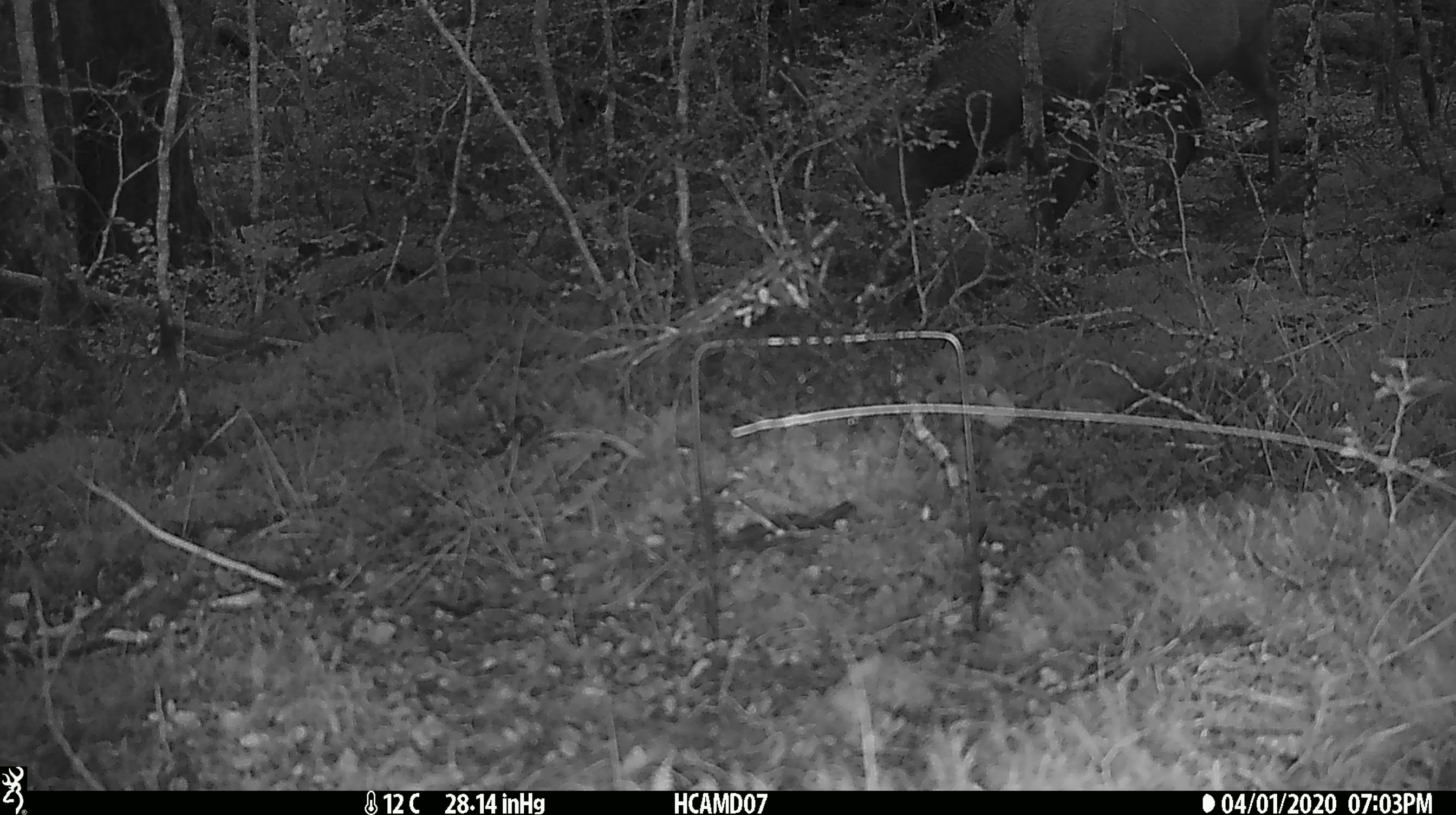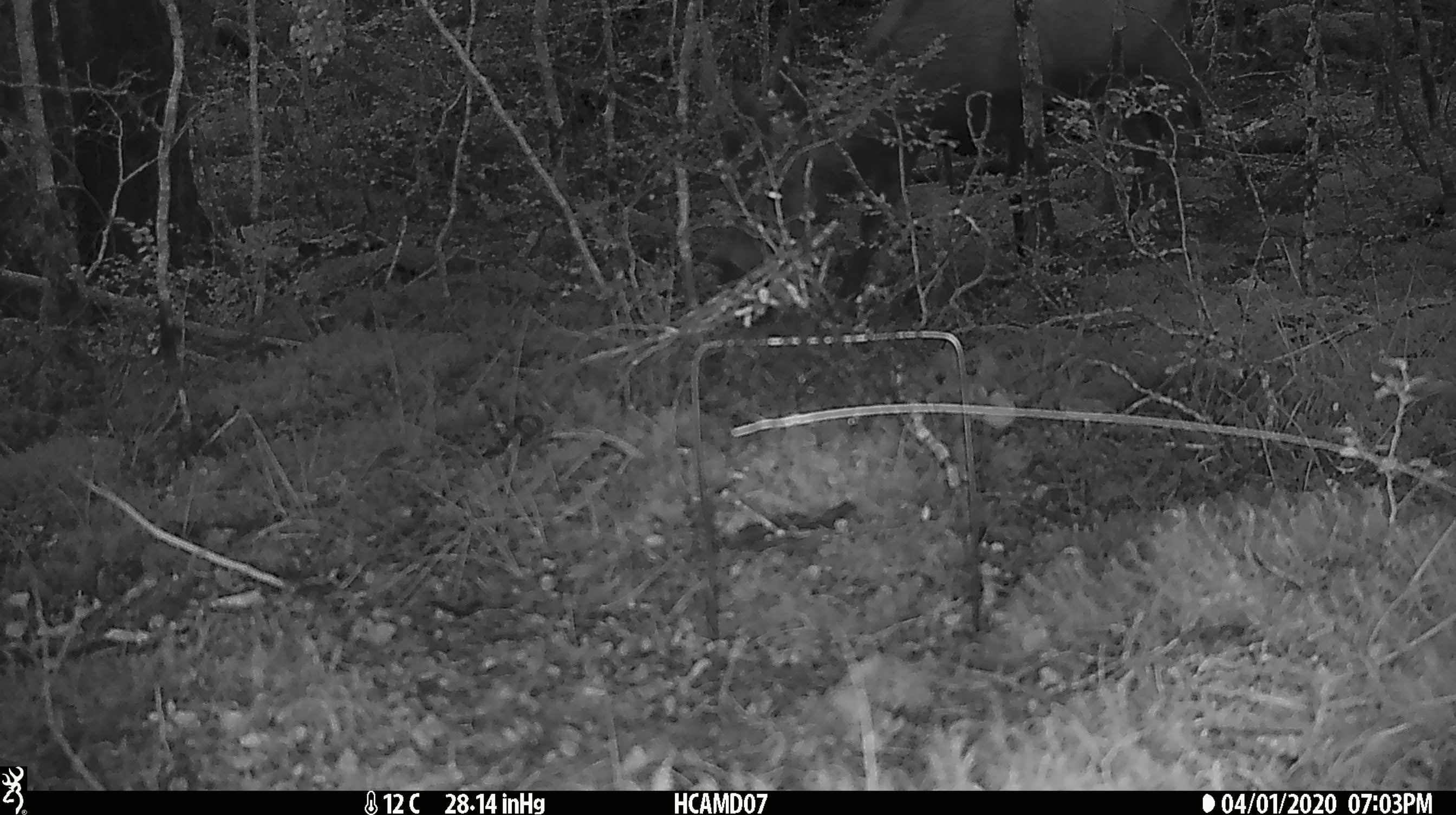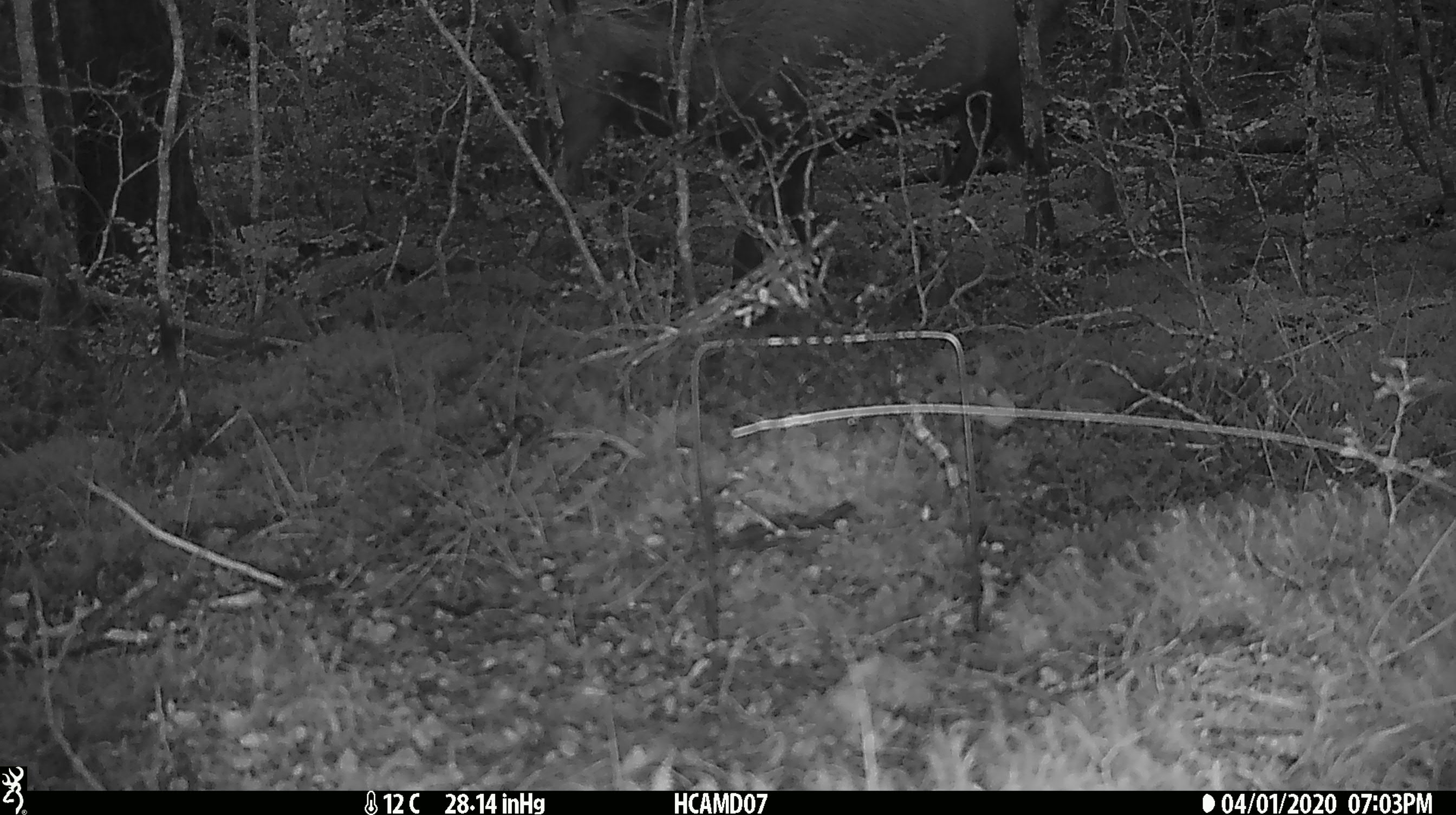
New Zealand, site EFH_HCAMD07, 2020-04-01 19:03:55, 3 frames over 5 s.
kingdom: Animalia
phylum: Chordata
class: Mammalia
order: Artiodactyla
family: Cervidae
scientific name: Cervidae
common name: deer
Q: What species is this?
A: Deer (Cervidae).